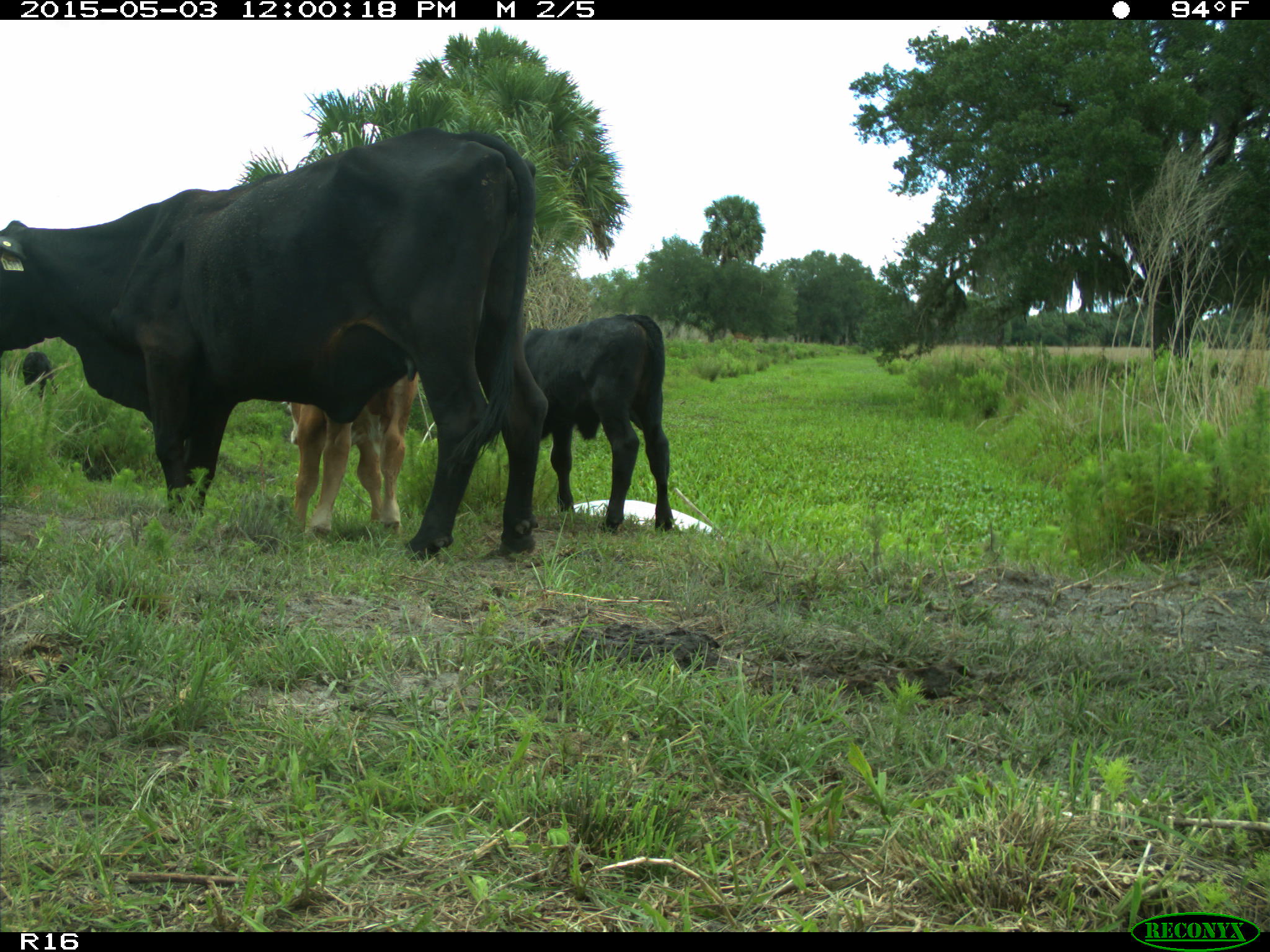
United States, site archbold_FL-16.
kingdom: Animalia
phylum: Chordata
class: Mammalia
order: Artiodactyla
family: Bovidae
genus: Bos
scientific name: Bos taurus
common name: domestic cow